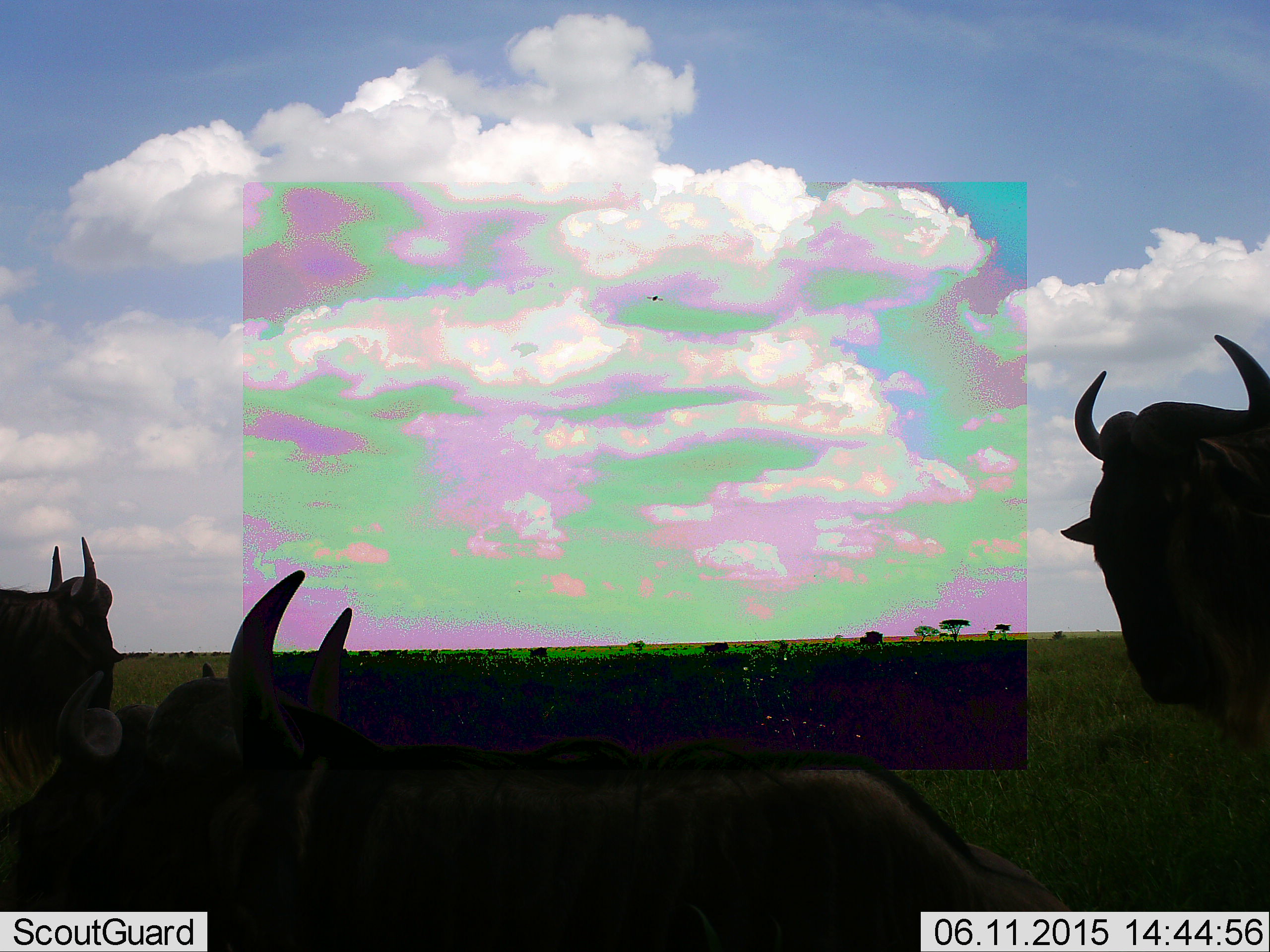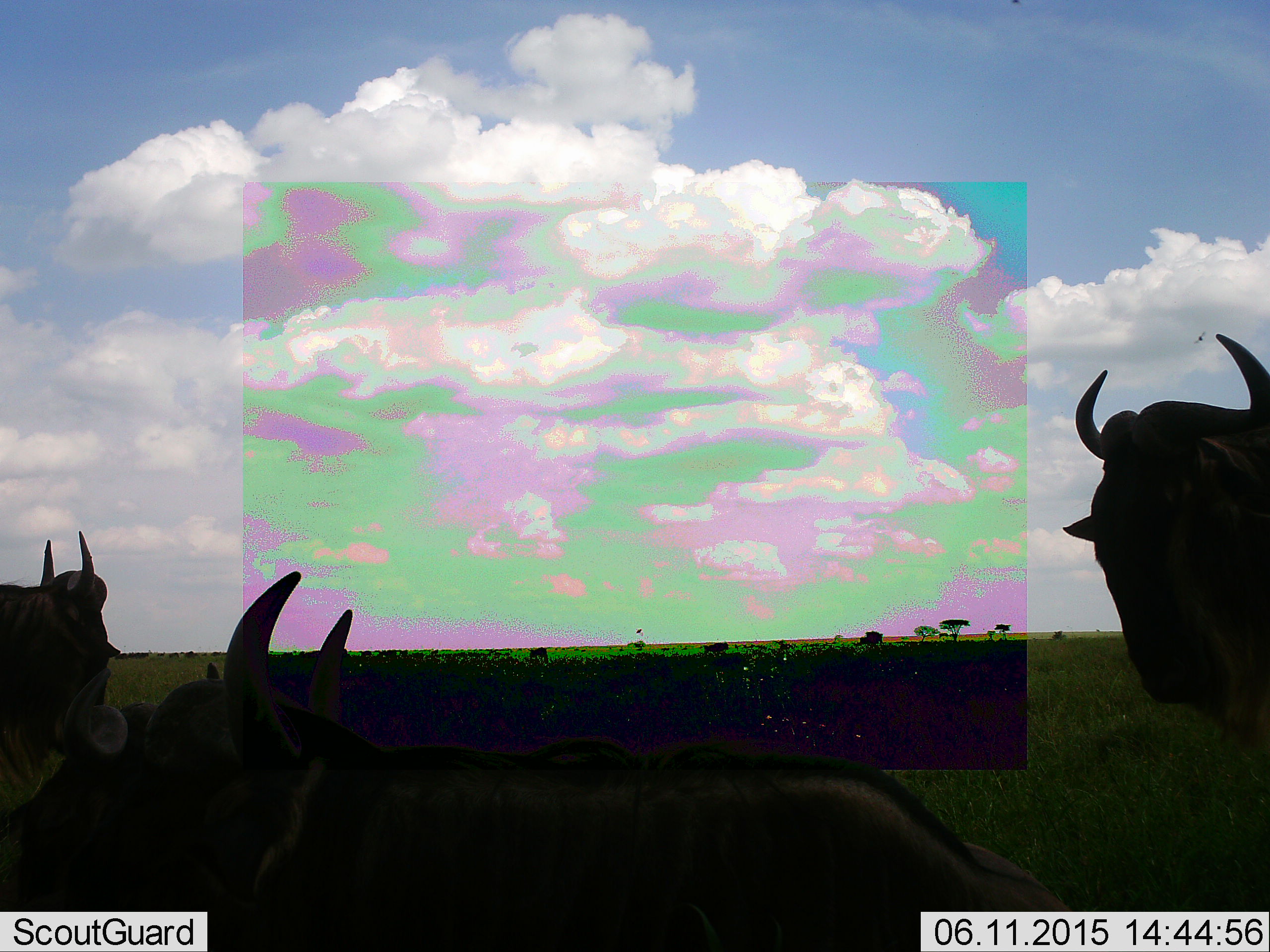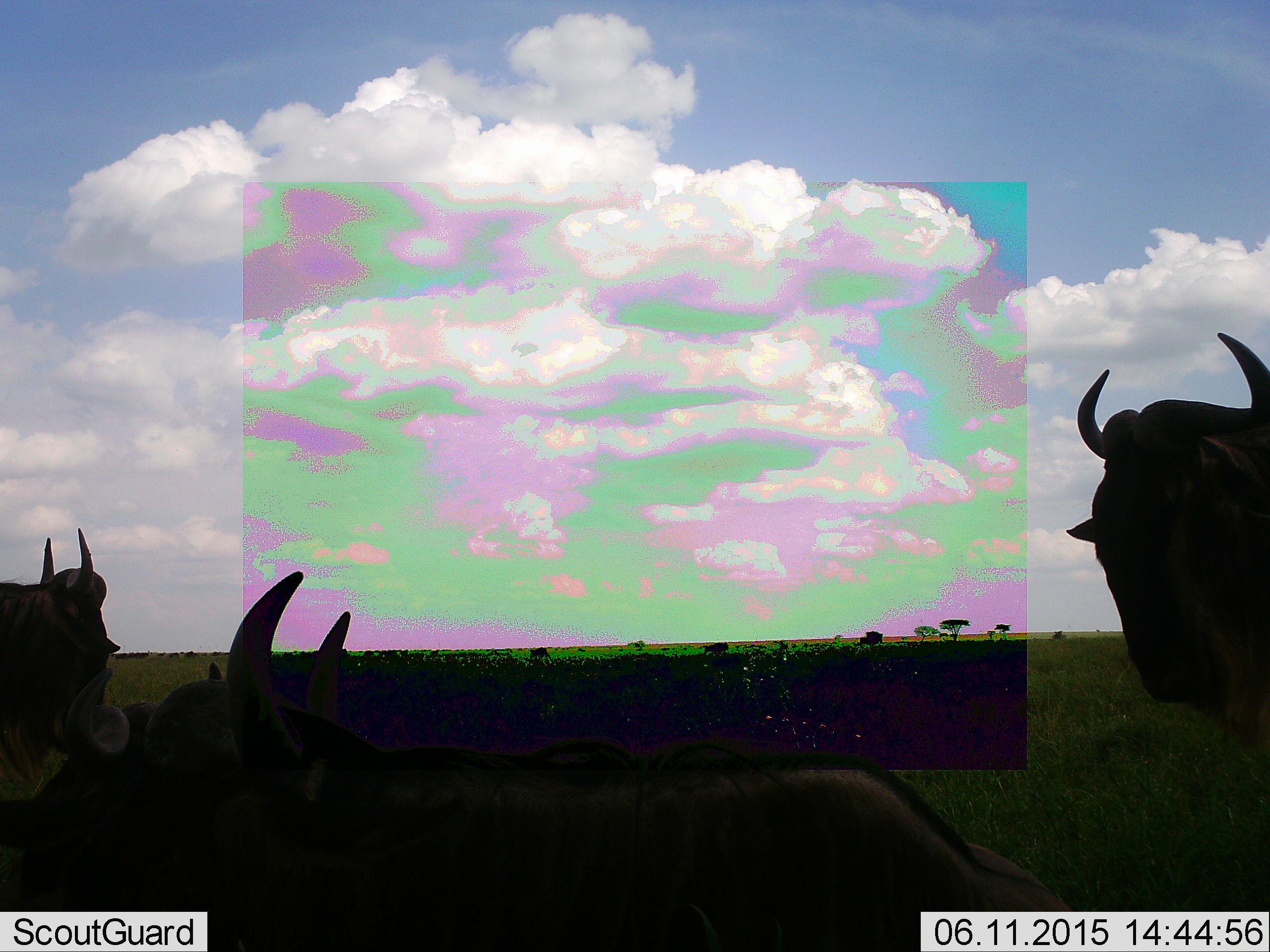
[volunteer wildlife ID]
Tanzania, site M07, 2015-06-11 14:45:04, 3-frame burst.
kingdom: Animalia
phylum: Chordata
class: Mammalia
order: Artiodactyla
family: Bovidae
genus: Connochaetes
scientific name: Connochaetes taurinus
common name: blue wildebeest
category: wildebeest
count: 4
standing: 90%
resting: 80%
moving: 0%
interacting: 0%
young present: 0%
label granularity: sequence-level